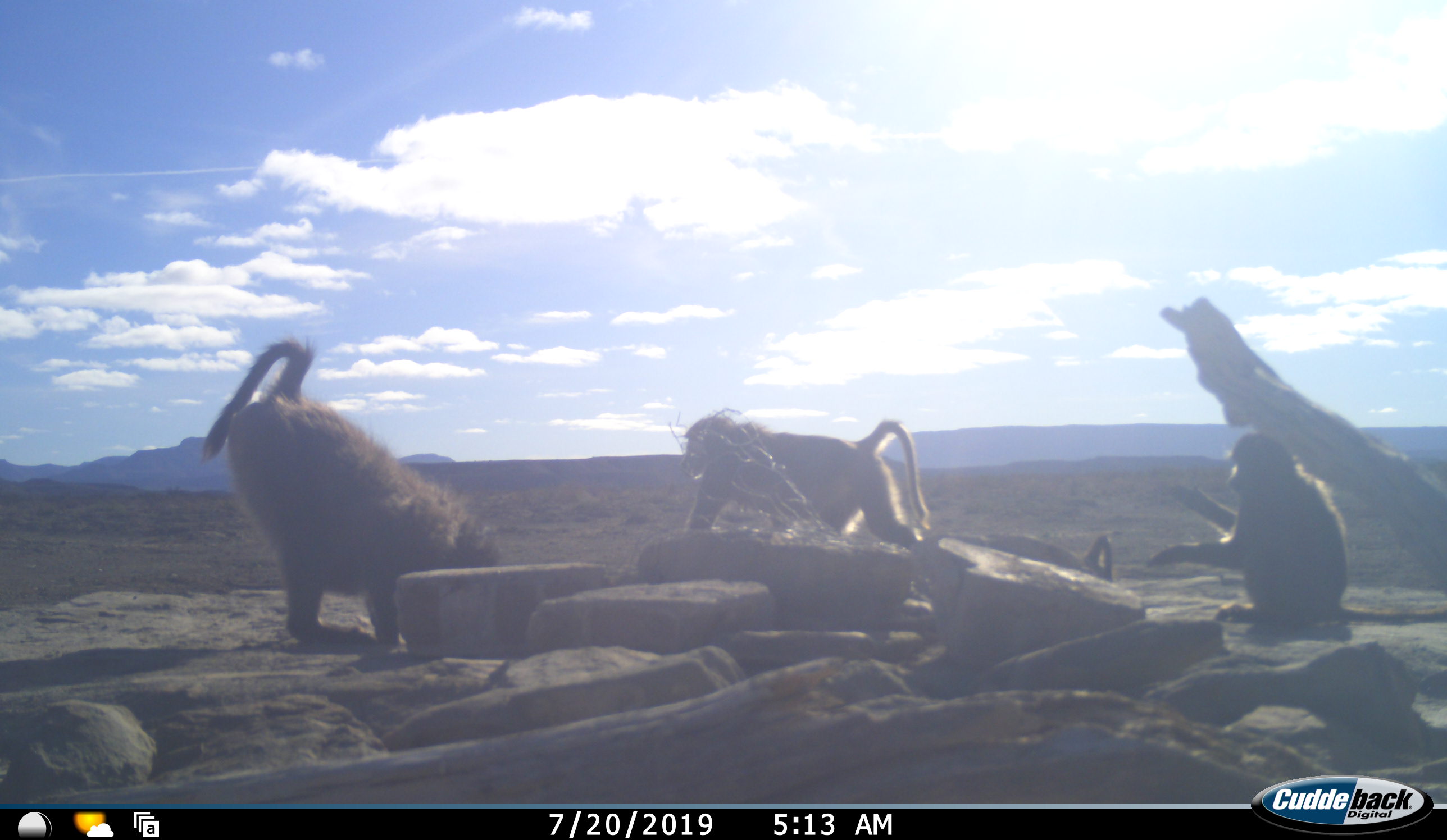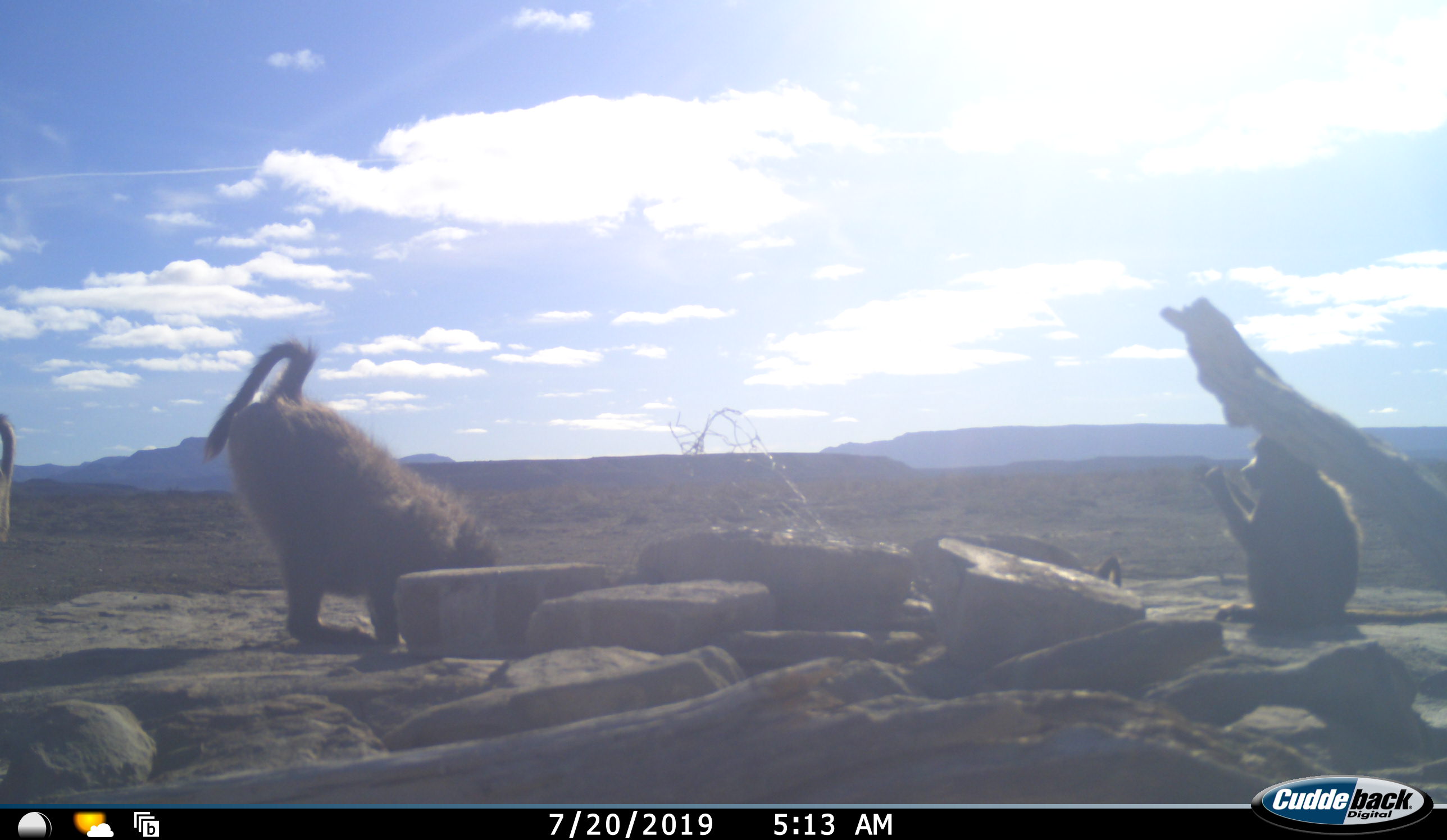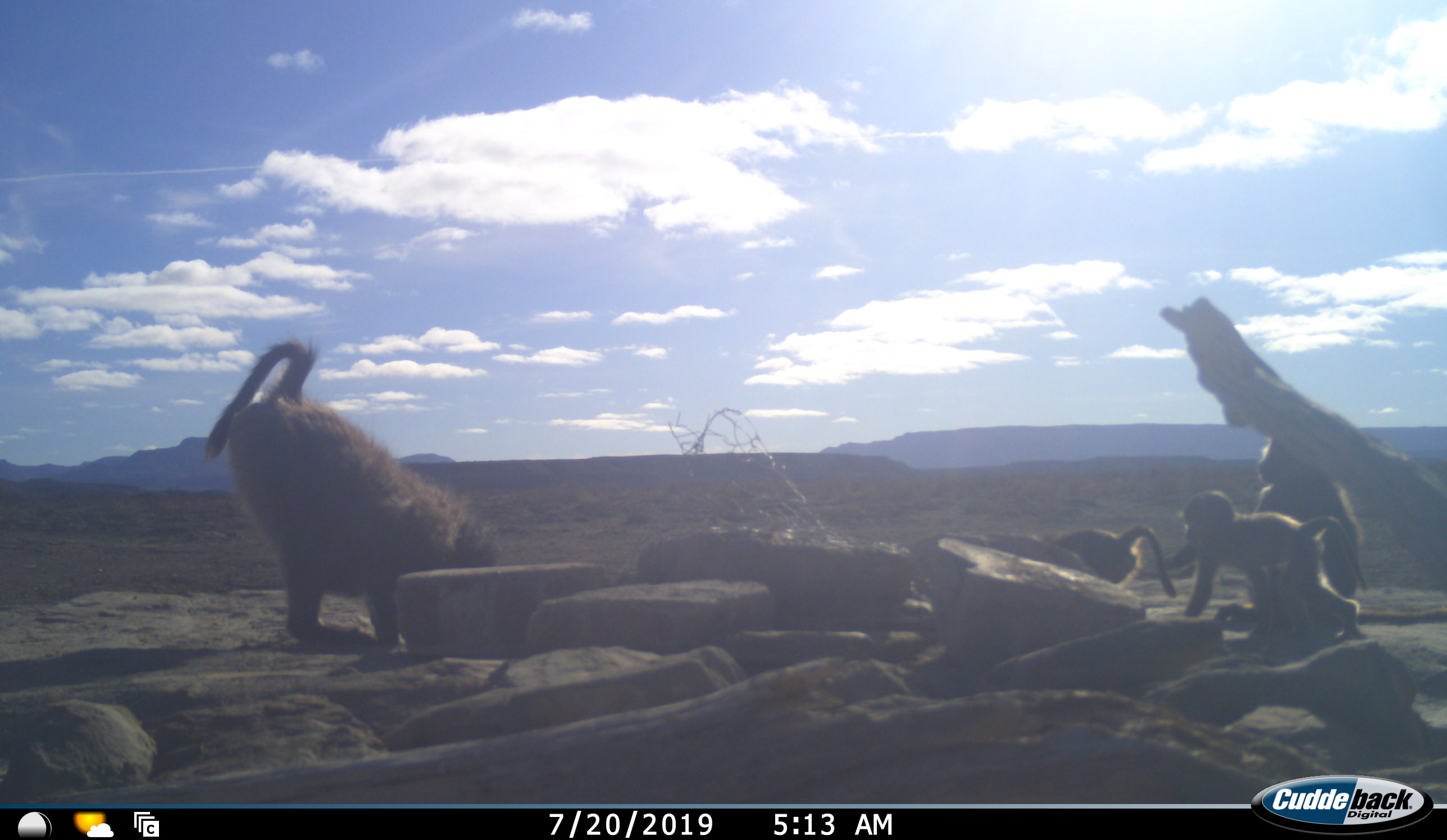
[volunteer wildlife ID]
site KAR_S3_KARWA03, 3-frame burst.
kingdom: Animalia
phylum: Chordata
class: Mammalia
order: Primates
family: Cercopithecidae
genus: Papio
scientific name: Papio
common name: baboon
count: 5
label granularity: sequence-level